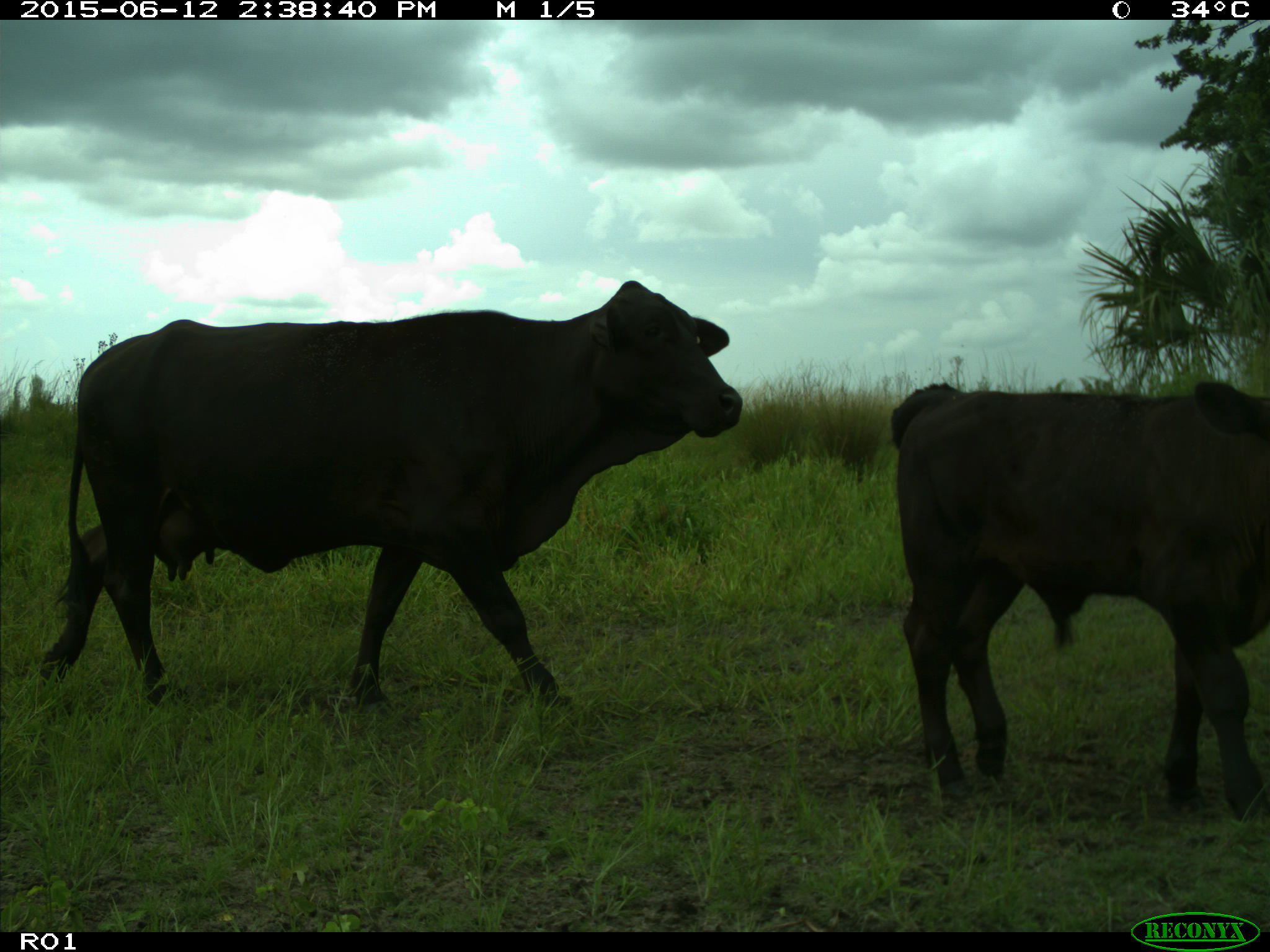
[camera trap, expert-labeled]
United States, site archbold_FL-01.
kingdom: Animalia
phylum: Chordata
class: Mammalia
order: Artiodactyla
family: Bovidae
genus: Bos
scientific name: Bos taurus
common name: domestic cow